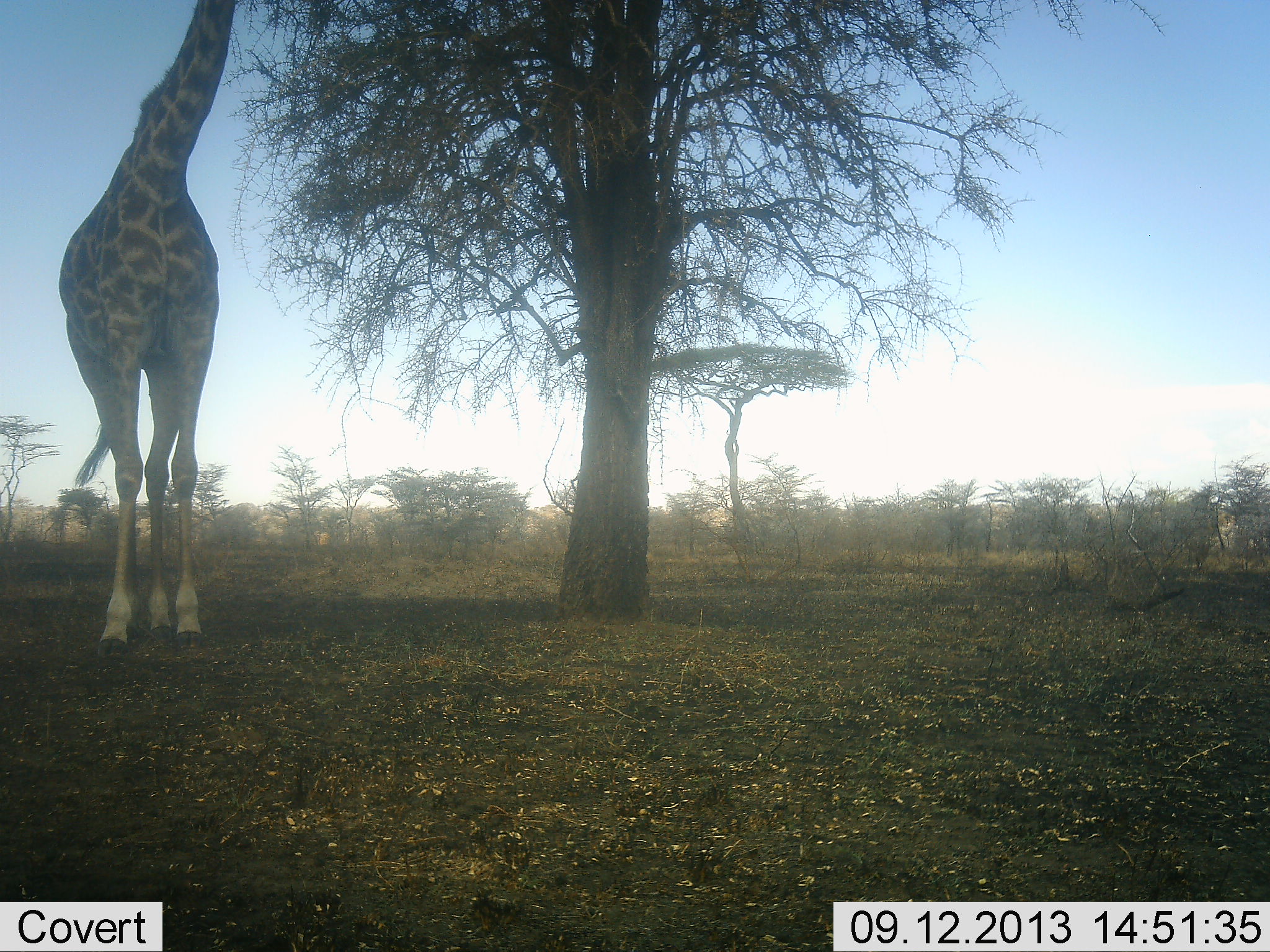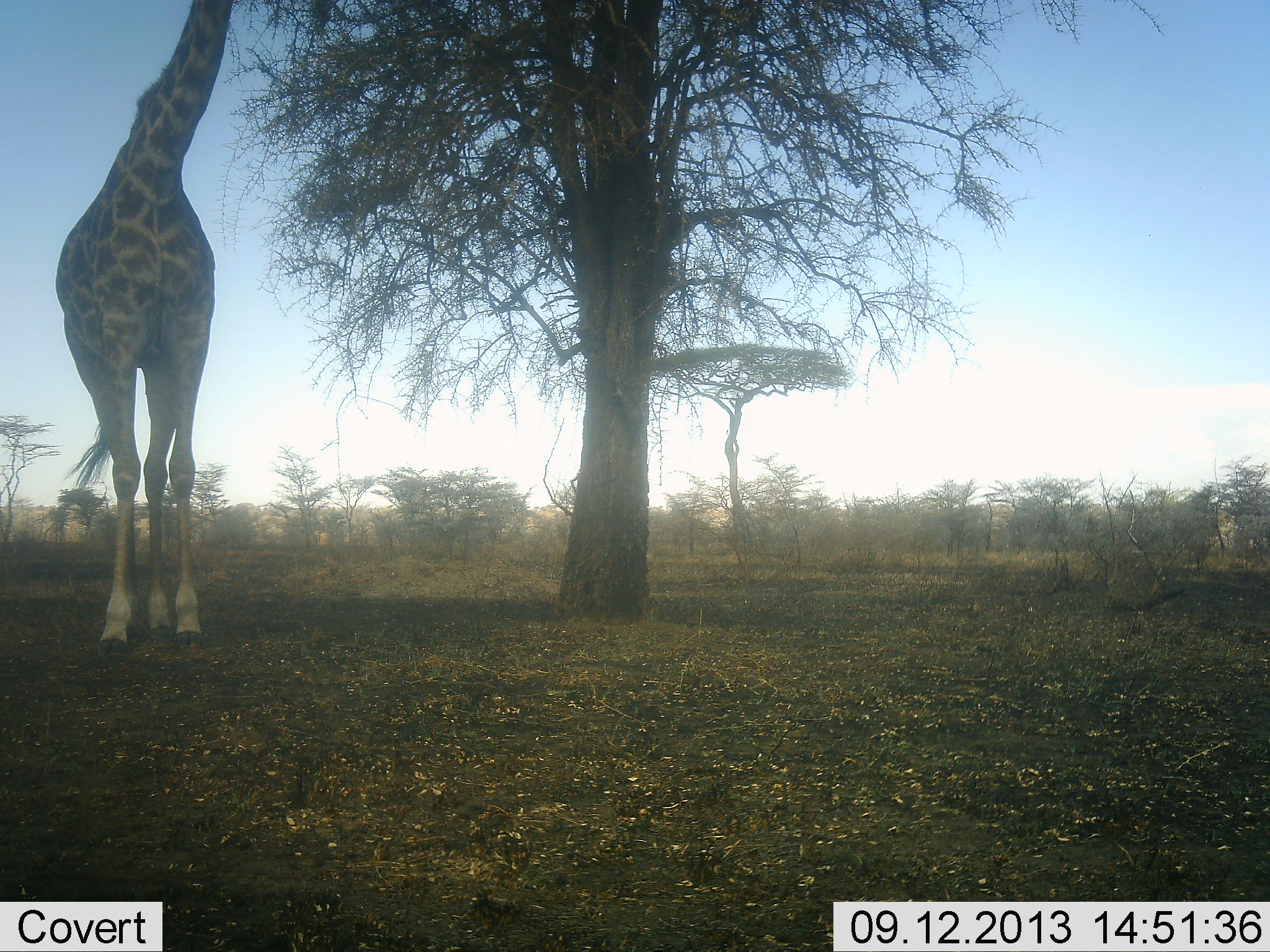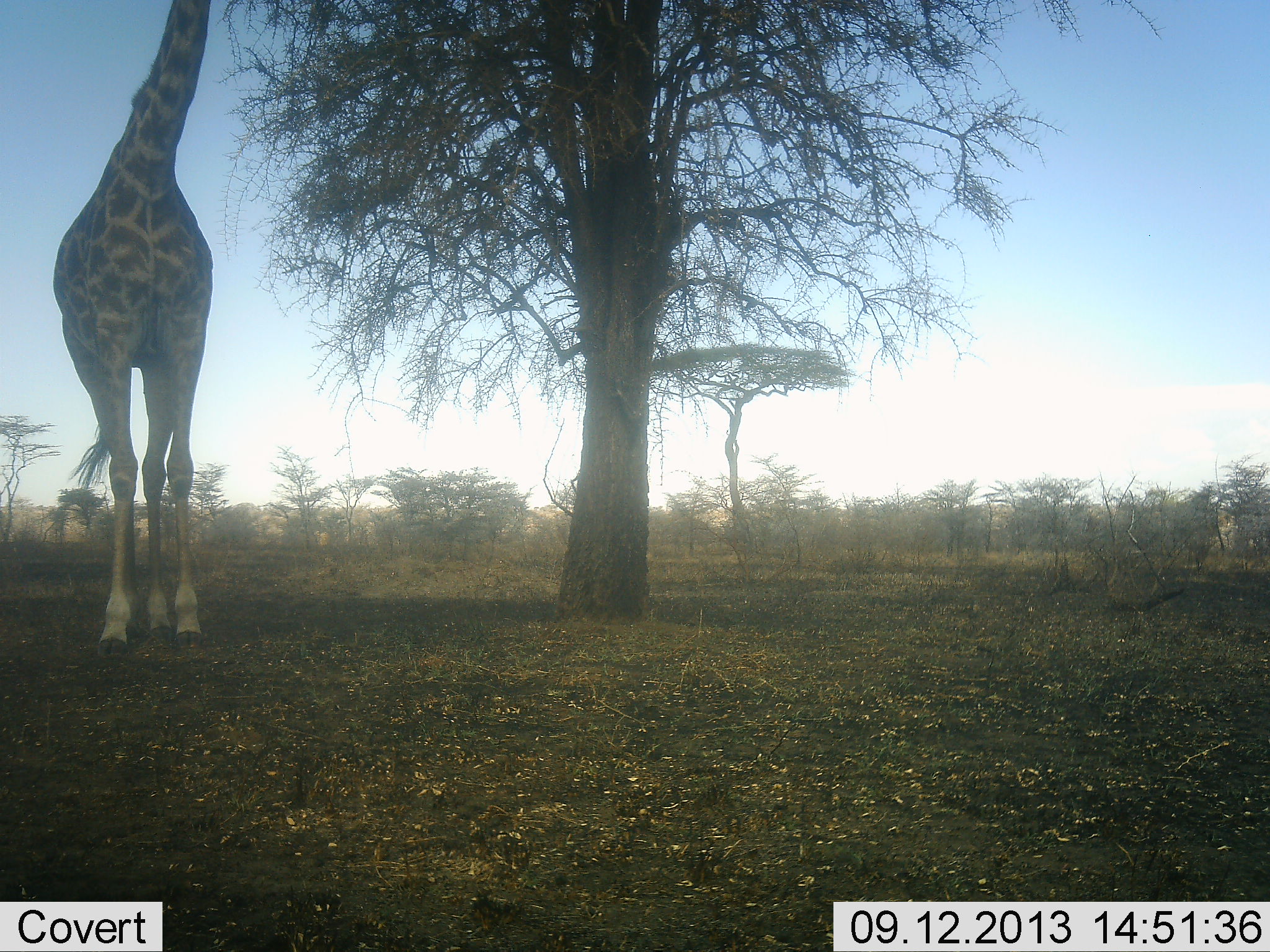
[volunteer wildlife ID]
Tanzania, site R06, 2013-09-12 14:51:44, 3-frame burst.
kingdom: Animalia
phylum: Chordata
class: Mammalia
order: Artiodactyla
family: Giraffidae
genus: Giraffa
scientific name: Giraffa camelopardalis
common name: giraffe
Giraffe (Giraffa camelopardalis), count 1. Behavior (volunteer vote fractions): standing 70%, resting 0%, moving 0%, interacting 0%. Young present (vote fraction): 0%. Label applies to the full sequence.